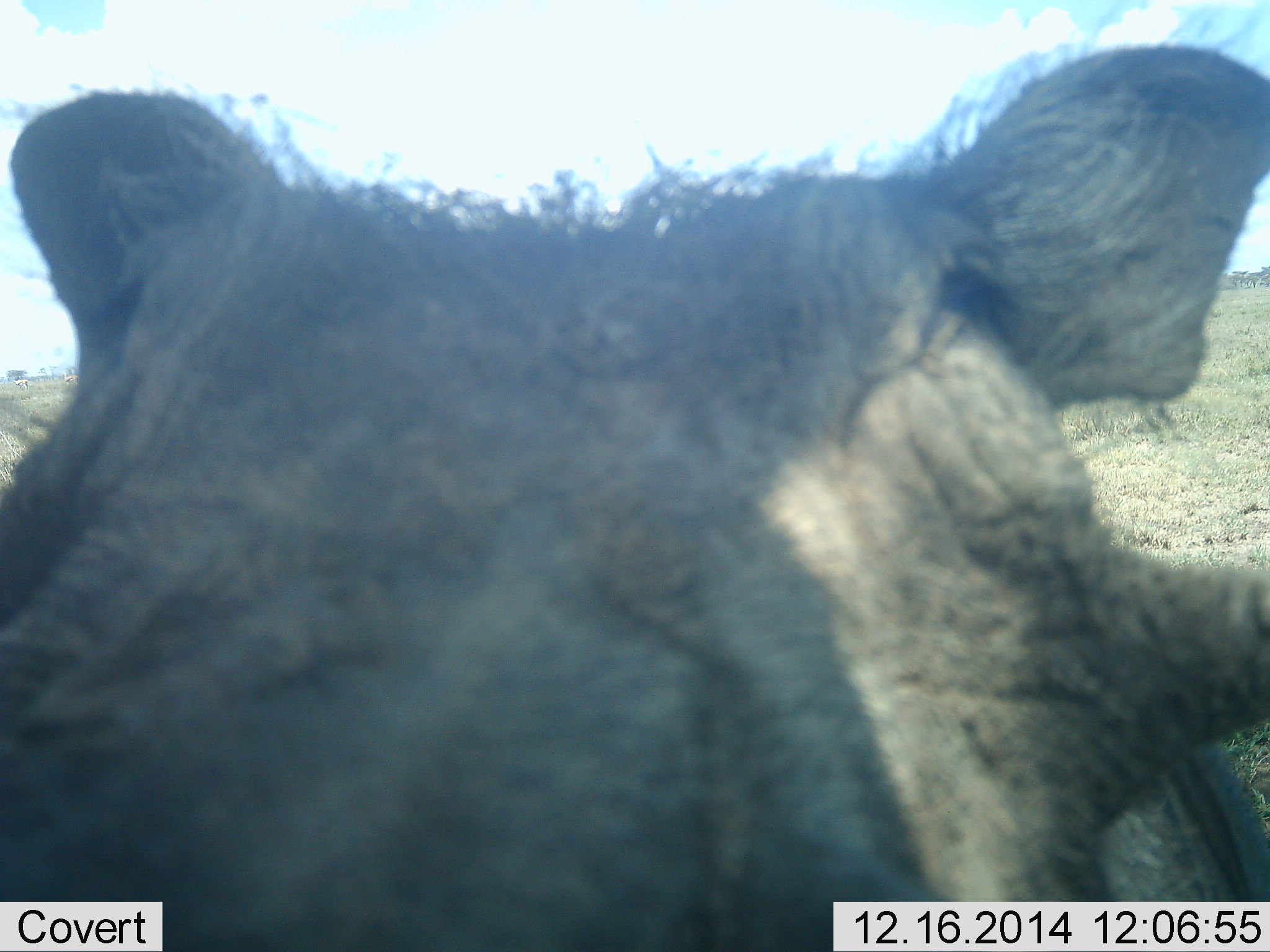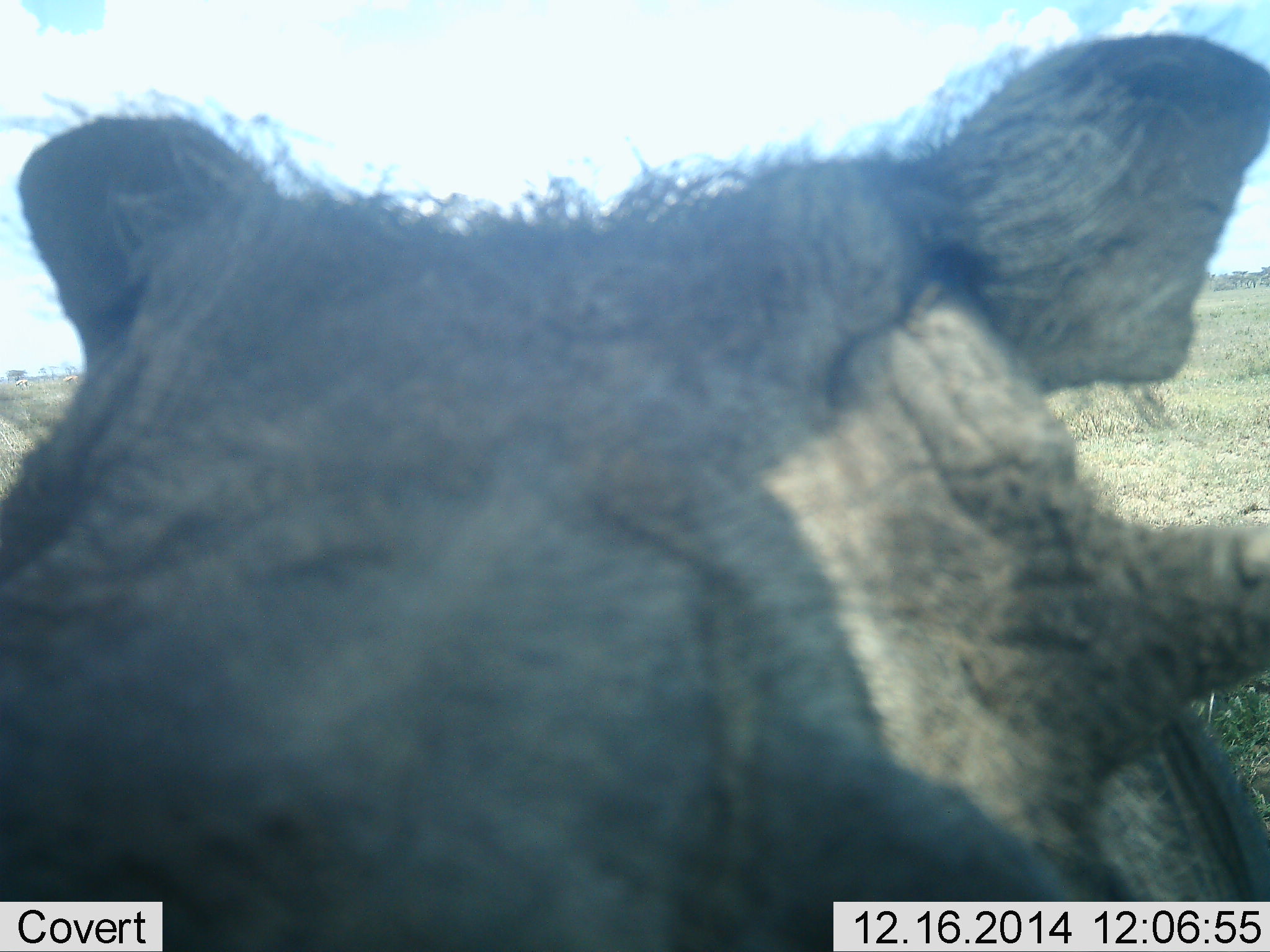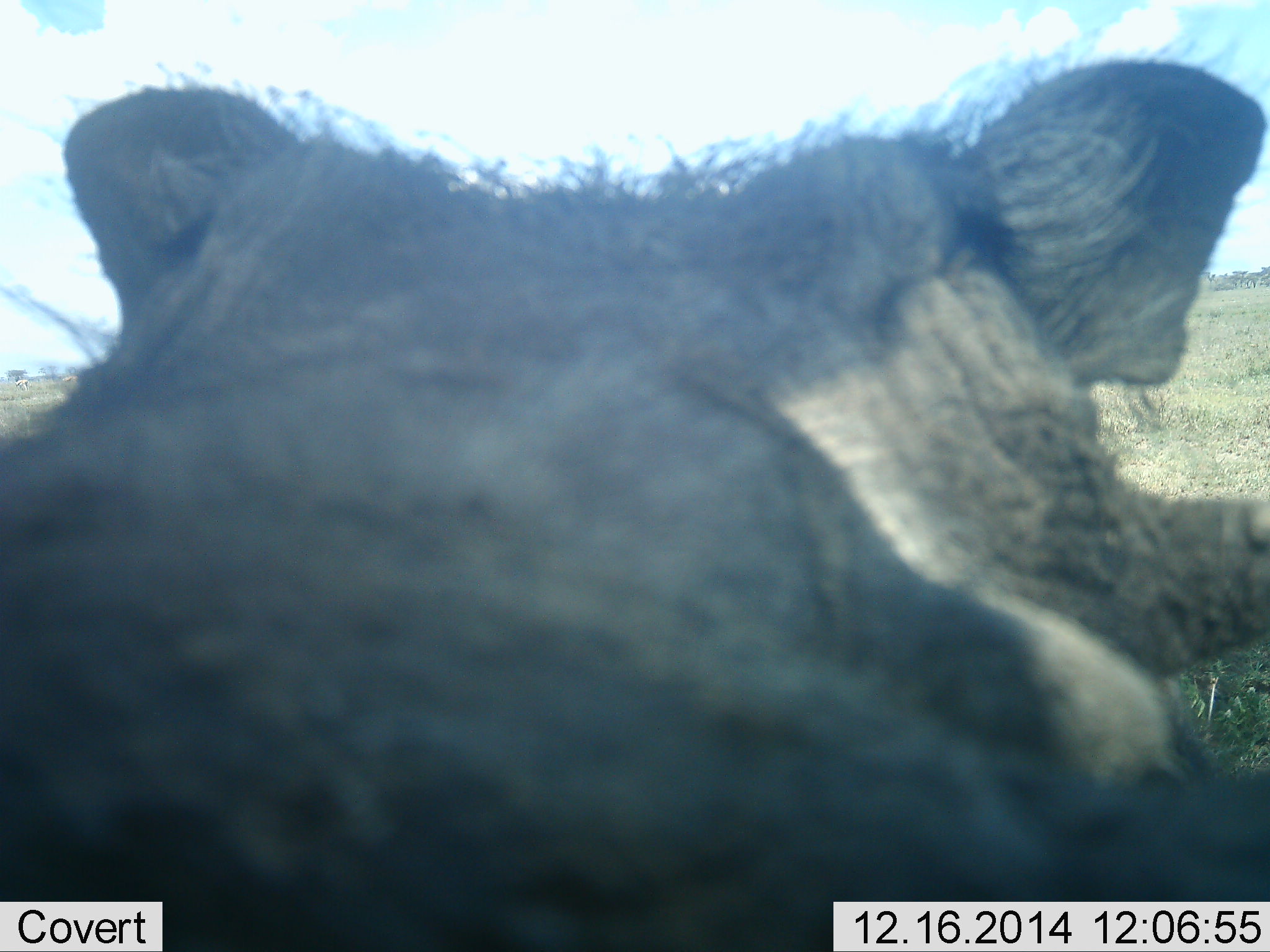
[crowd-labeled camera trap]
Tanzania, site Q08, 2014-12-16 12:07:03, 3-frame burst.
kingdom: Animalia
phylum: Chordata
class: Mammalia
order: Artiodactyla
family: Suidae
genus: Phacochoerus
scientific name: Phacochoerus africanus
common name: warthog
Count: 1.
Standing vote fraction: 80%.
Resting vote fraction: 0%.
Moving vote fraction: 20%.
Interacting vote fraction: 0%.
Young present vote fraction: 0%.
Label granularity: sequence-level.